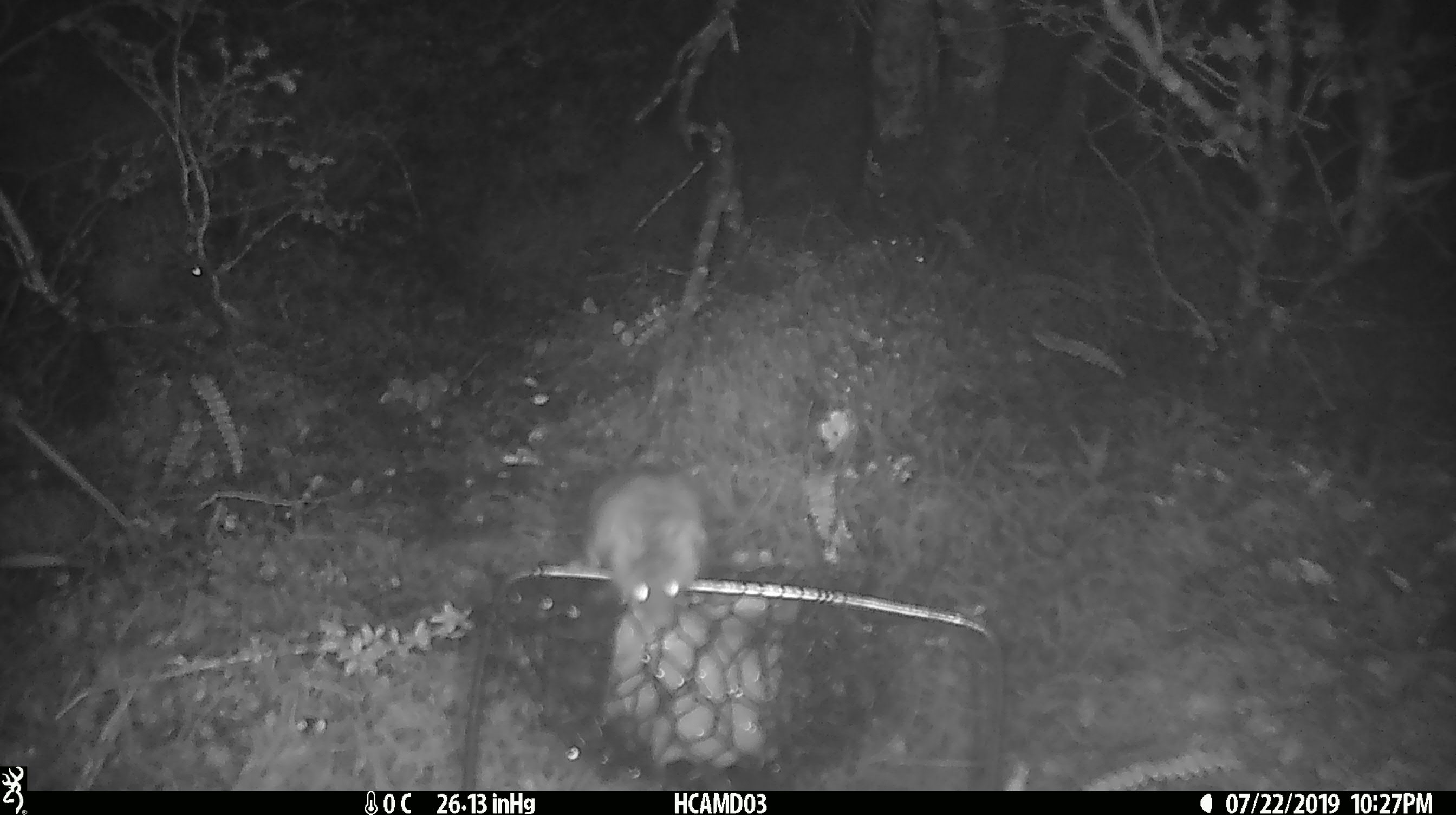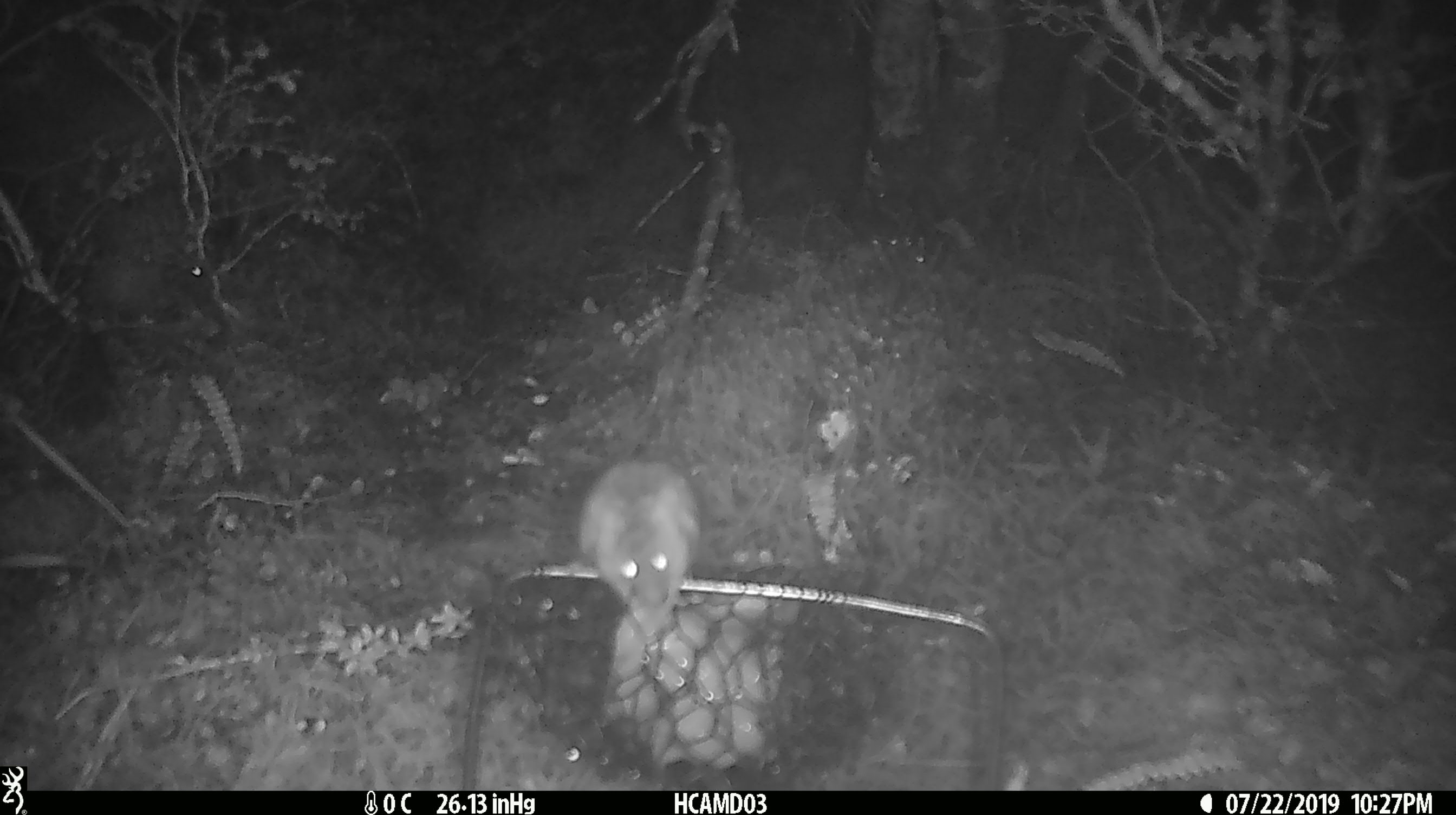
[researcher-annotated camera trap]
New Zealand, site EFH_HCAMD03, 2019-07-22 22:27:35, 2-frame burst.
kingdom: Animalia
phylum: Chordata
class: Mammalia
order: Rodentia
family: Muridae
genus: Mus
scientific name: Mus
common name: mouse